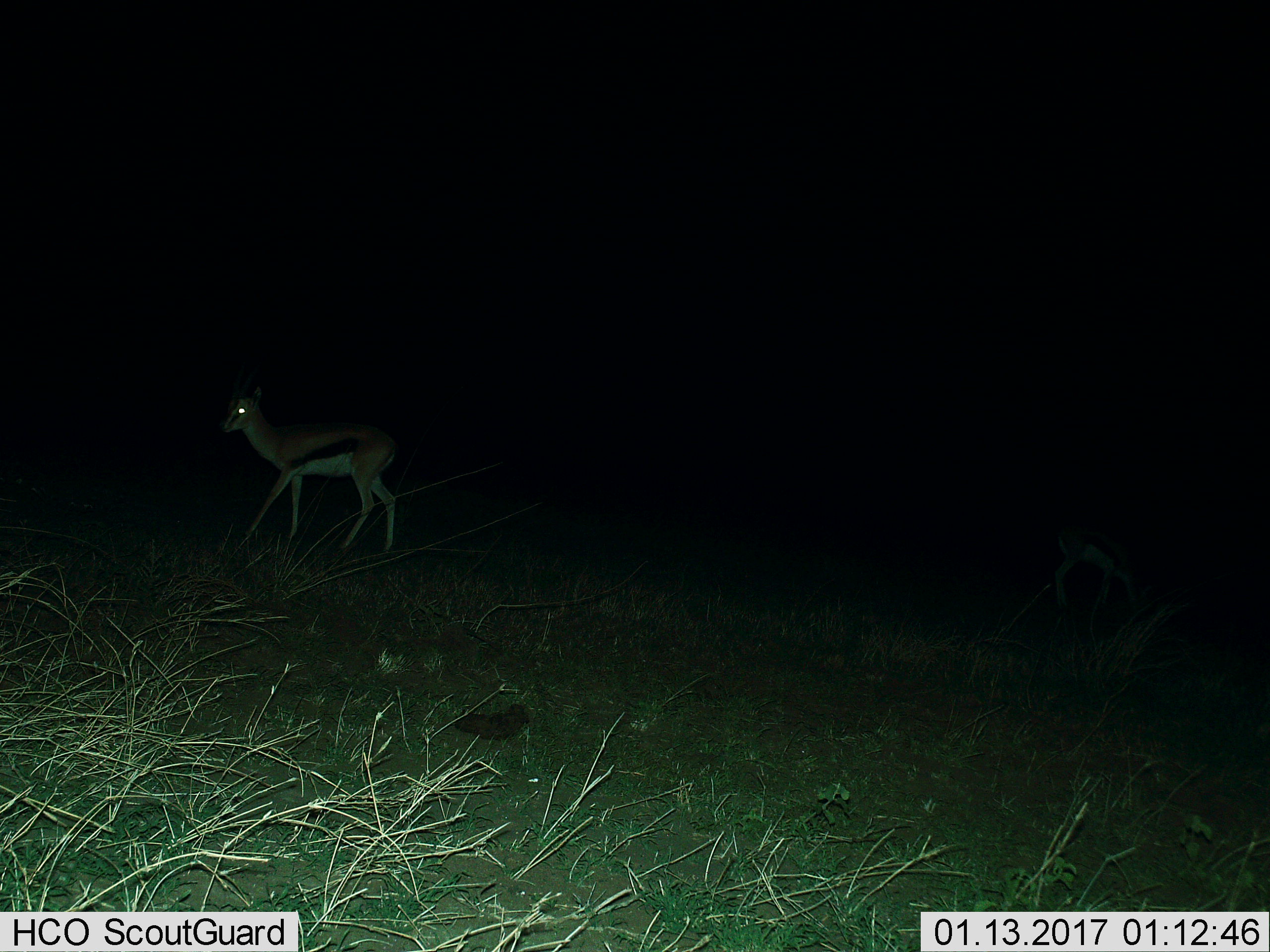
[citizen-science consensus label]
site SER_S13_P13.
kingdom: Animalia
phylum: Chordata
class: Mammalia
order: Artiodactyla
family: Bovidae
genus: Eudorcas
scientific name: Eudorcas thomsonii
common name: thomson's gazelle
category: gazellethomsons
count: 2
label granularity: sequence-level